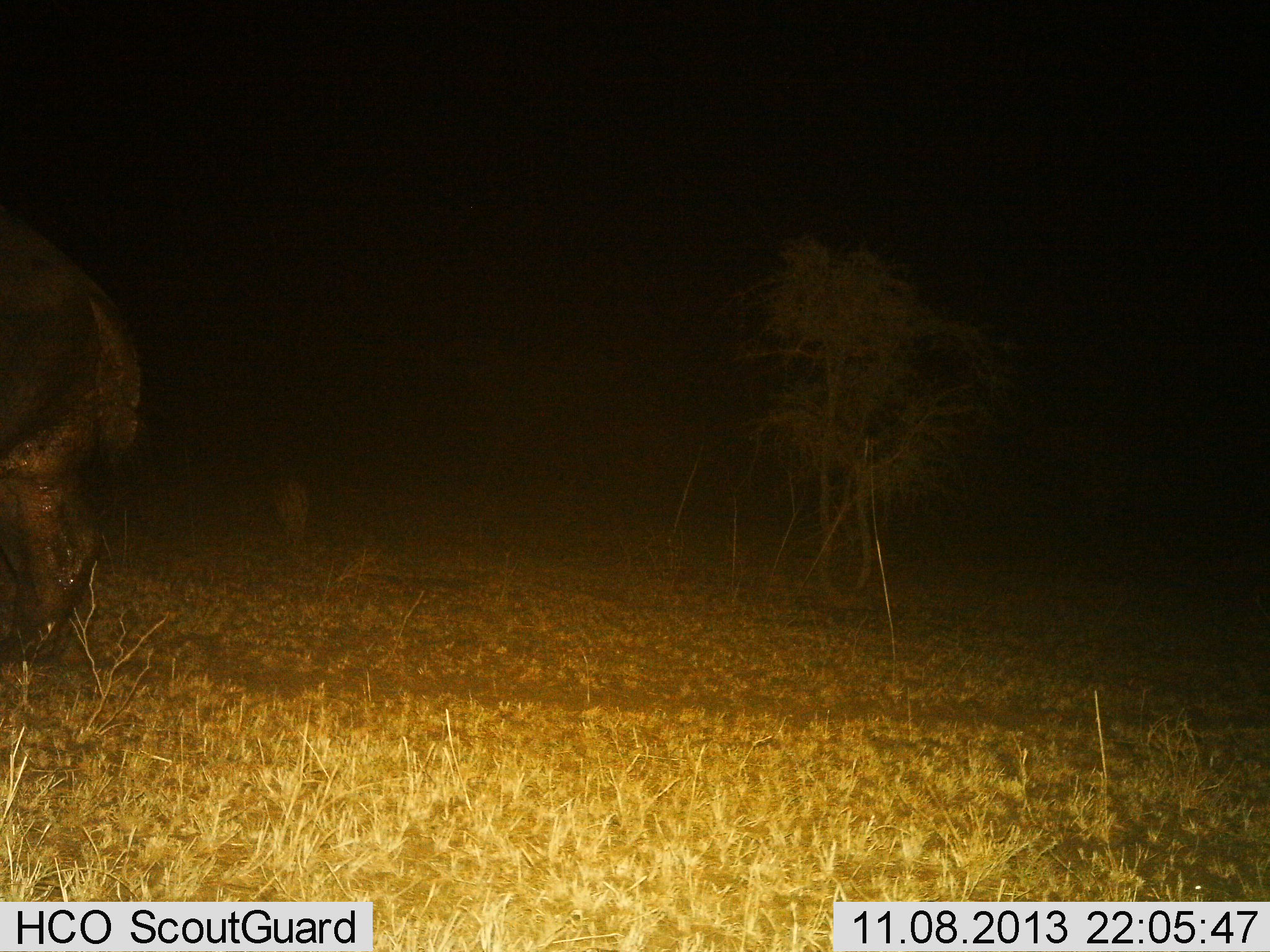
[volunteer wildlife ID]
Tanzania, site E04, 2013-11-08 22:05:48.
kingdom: Animalia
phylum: Chordata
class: Mammalia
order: Artiodactyla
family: Hippopotamidae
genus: Hippopotamus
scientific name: Hippopotamus amphibius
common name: hippopotamus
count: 1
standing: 56%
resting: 0%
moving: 44%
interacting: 0%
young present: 0%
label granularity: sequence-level